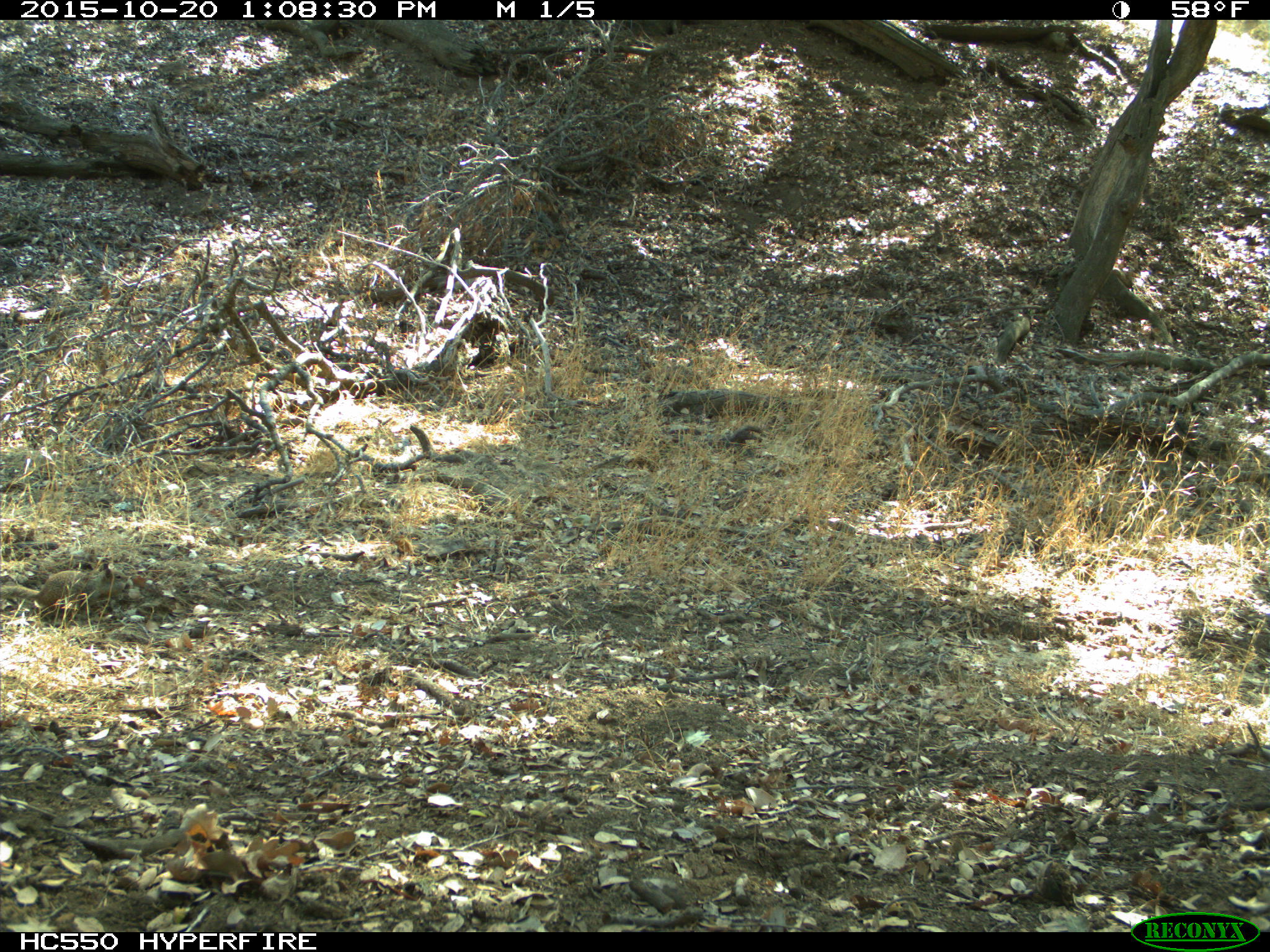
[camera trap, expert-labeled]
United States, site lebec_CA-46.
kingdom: Animalia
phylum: Chordata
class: Mammalia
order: Rodentia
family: Sciuridae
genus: Otospermophilus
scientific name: Otospermophilus beecheyi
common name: california ground squirrel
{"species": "Otospermophilus beecheyi (california ground squirrel)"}